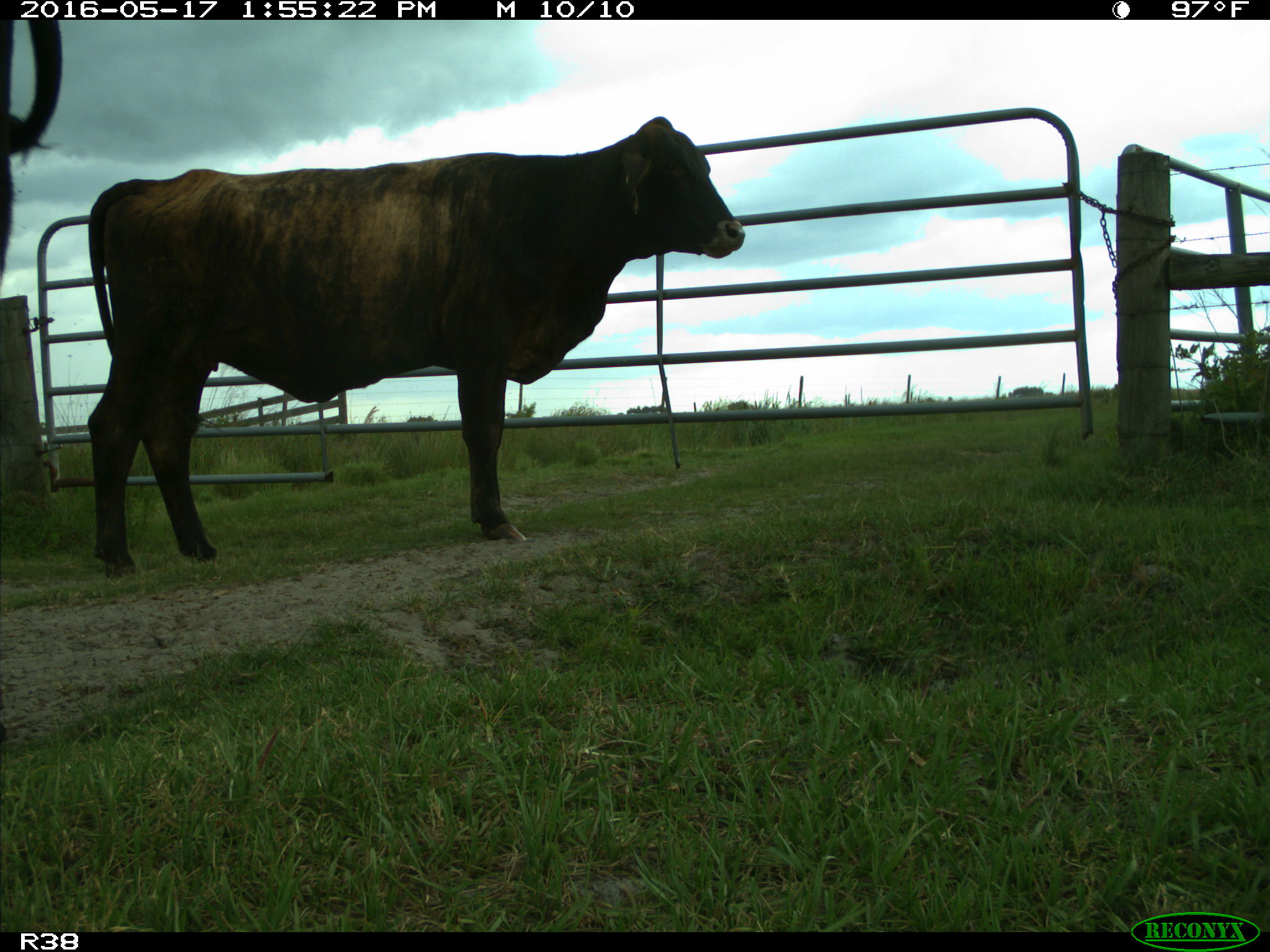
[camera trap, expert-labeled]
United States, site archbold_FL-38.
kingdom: Animalia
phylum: Chordata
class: Mammalia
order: Artiodactyla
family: Bovidae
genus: Bos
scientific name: Bos taurus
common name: domestic cow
Bos taurus (domestic cow).